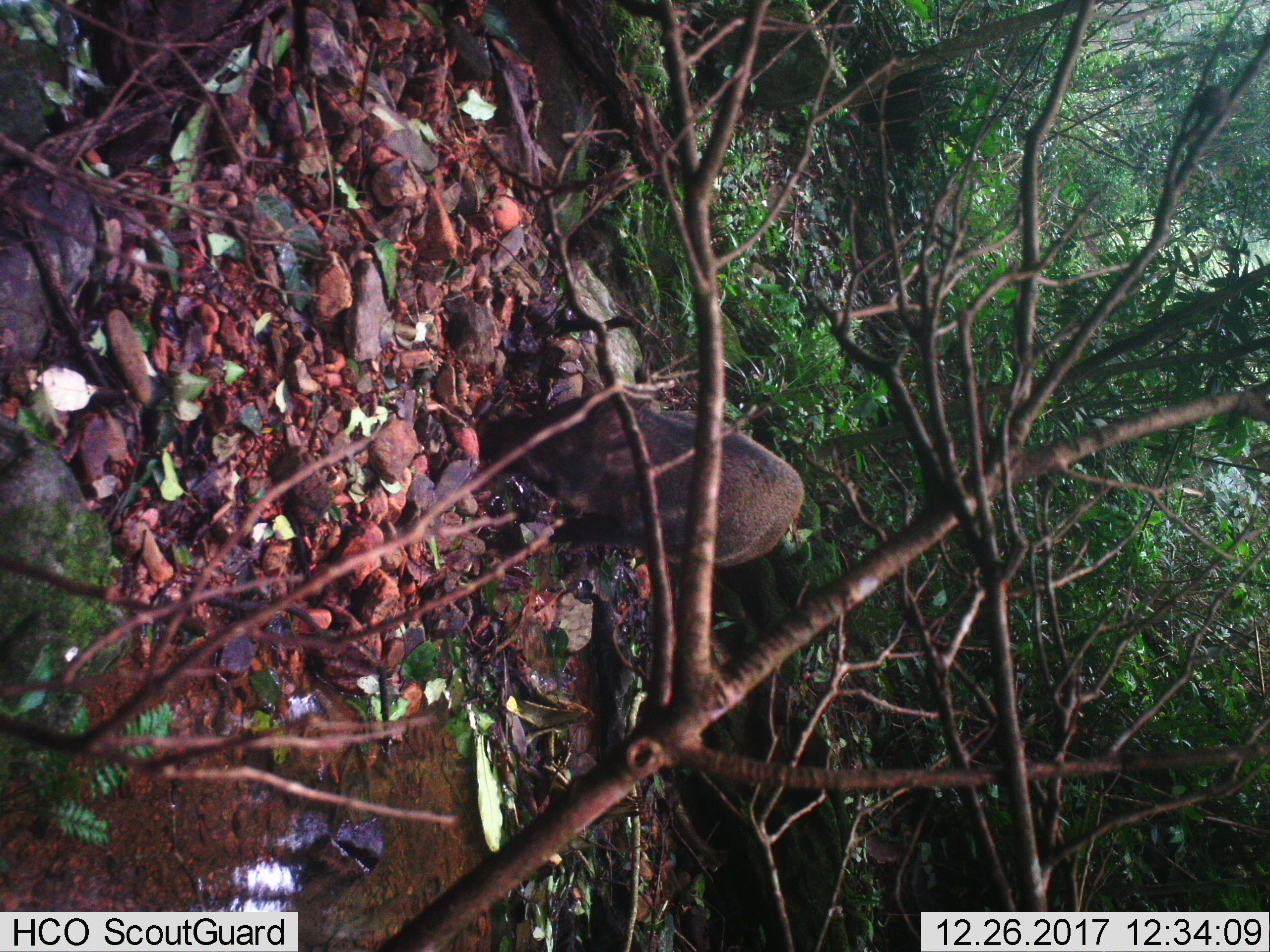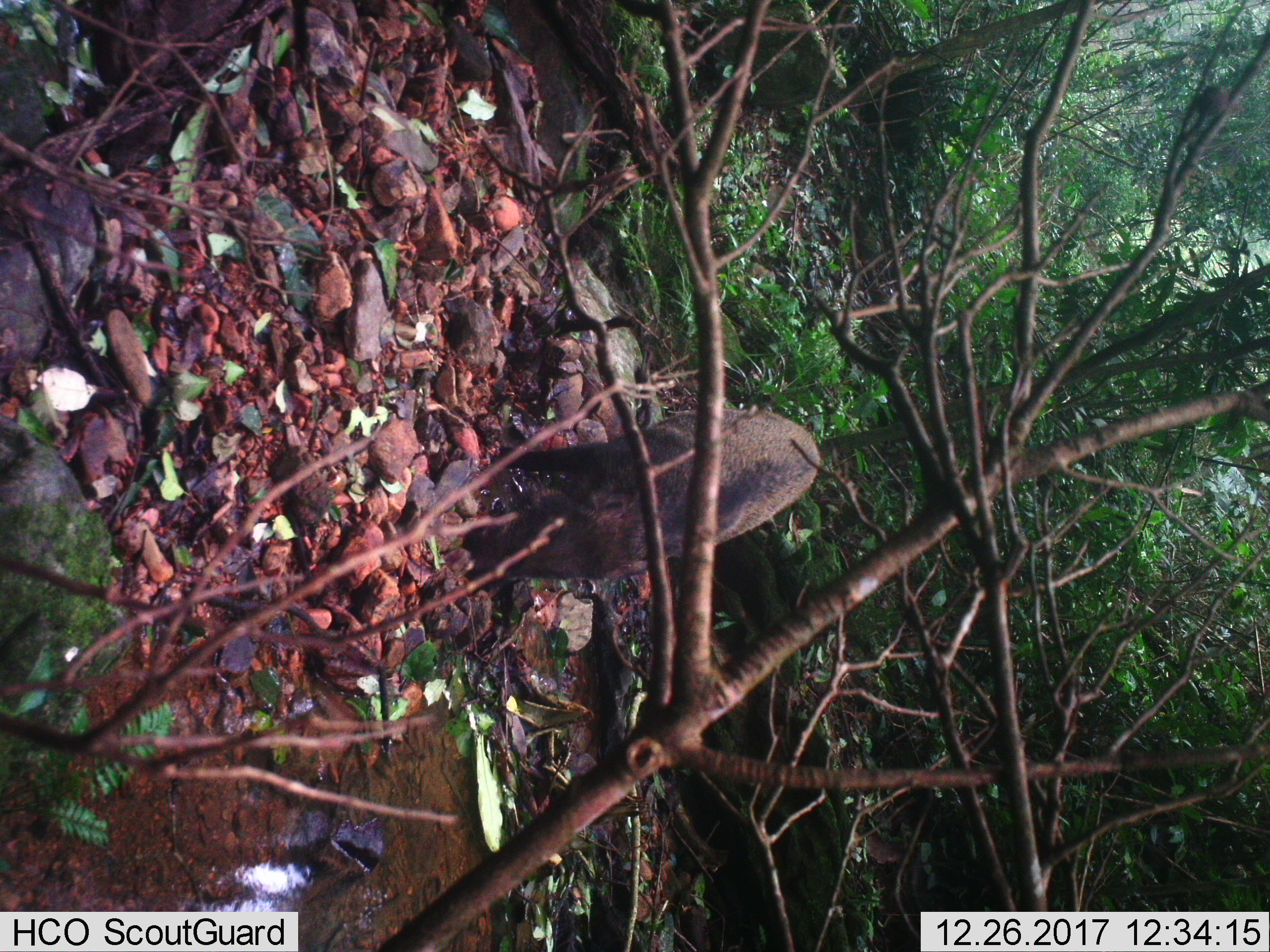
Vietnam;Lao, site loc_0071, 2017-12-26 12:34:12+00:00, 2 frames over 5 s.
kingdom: Animalia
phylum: Chordata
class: Mammalia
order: Artiodactyla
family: Suidae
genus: Sus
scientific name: Sus scrofa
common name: eurasian wild pig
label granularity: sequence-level